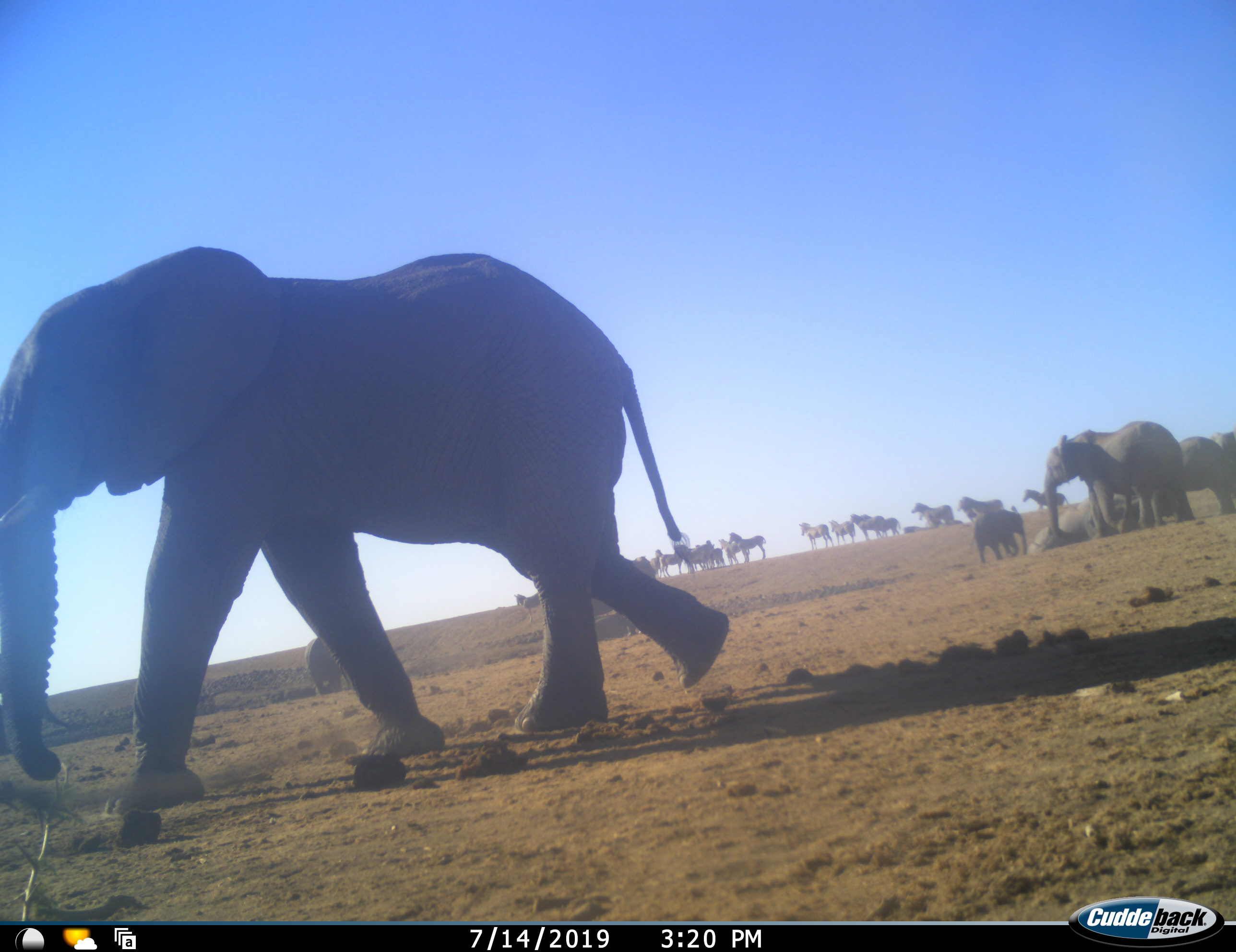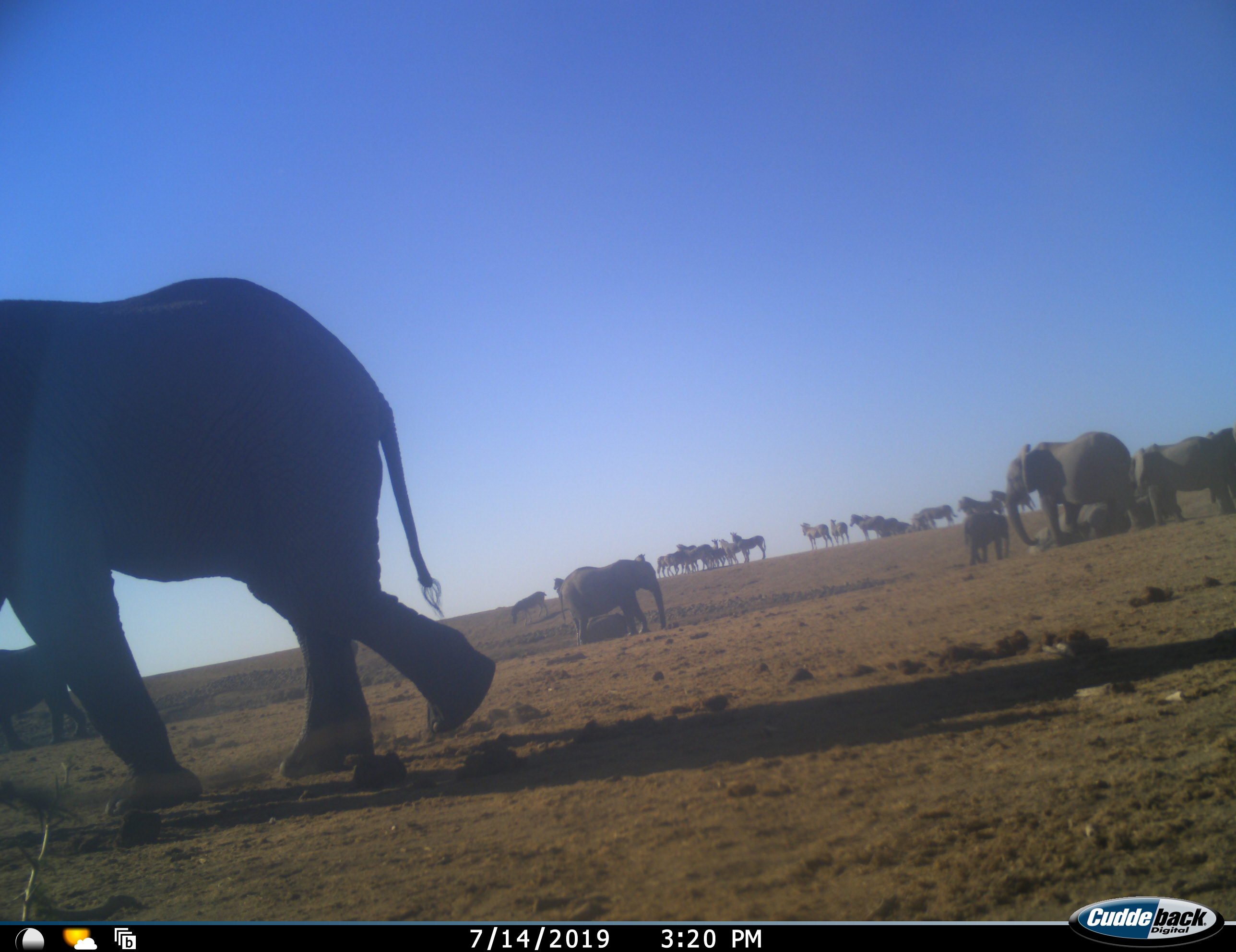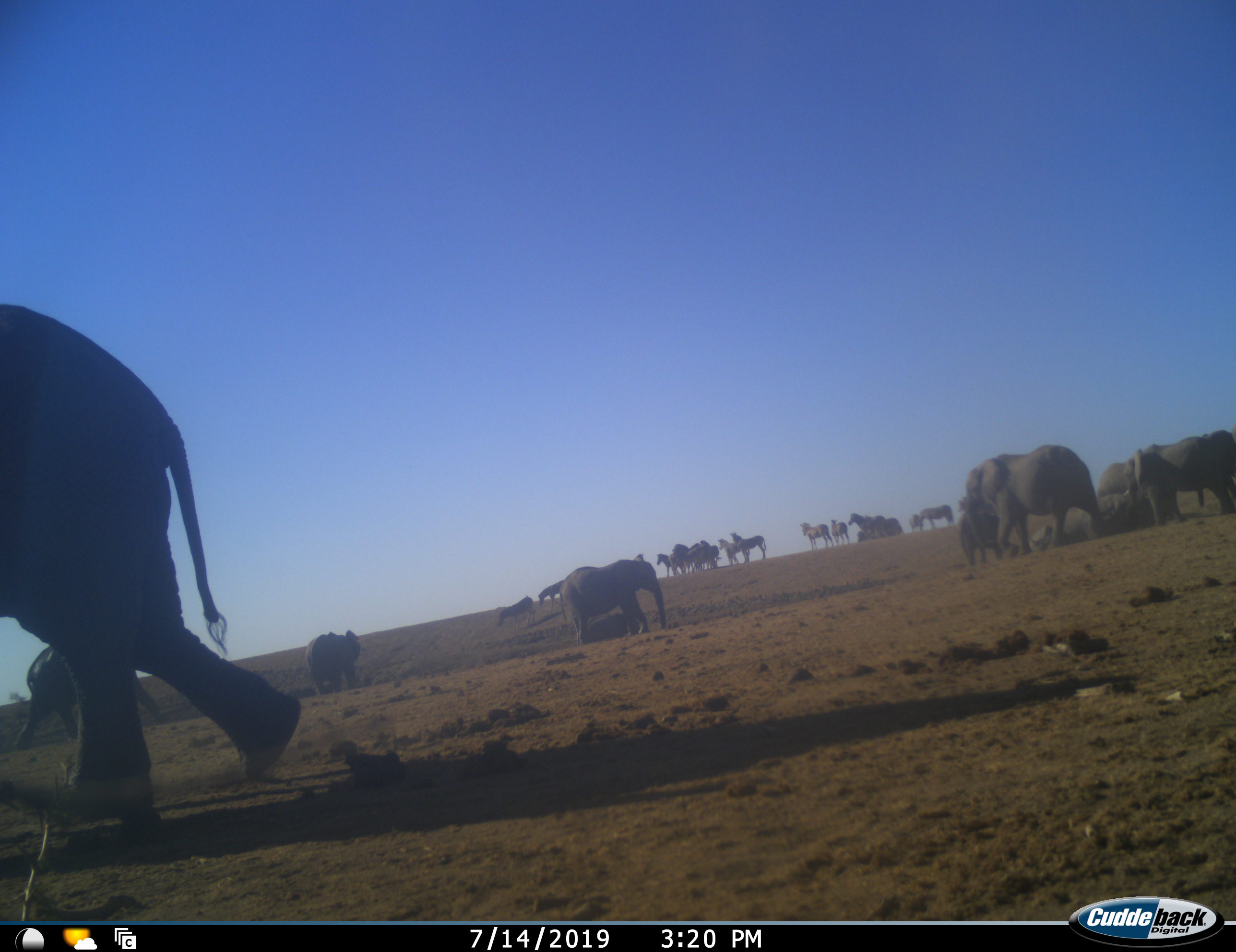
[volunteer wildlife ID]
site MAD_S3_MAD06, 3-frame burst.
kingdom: Animalia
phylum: Chordata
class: Mammalia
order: Proboscidea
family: Elephantidae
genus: Loxodonta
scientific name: Loxodonta africana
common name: african bush elephant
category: elephant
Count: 8.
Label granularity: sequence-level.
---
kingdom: Animalia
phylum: Chordata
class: Mammalia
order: Perissodactyla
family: Equidae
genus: Equus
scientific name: Equus quagga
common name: plains zebra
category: zebraplains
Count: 11-50.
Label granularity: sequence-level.